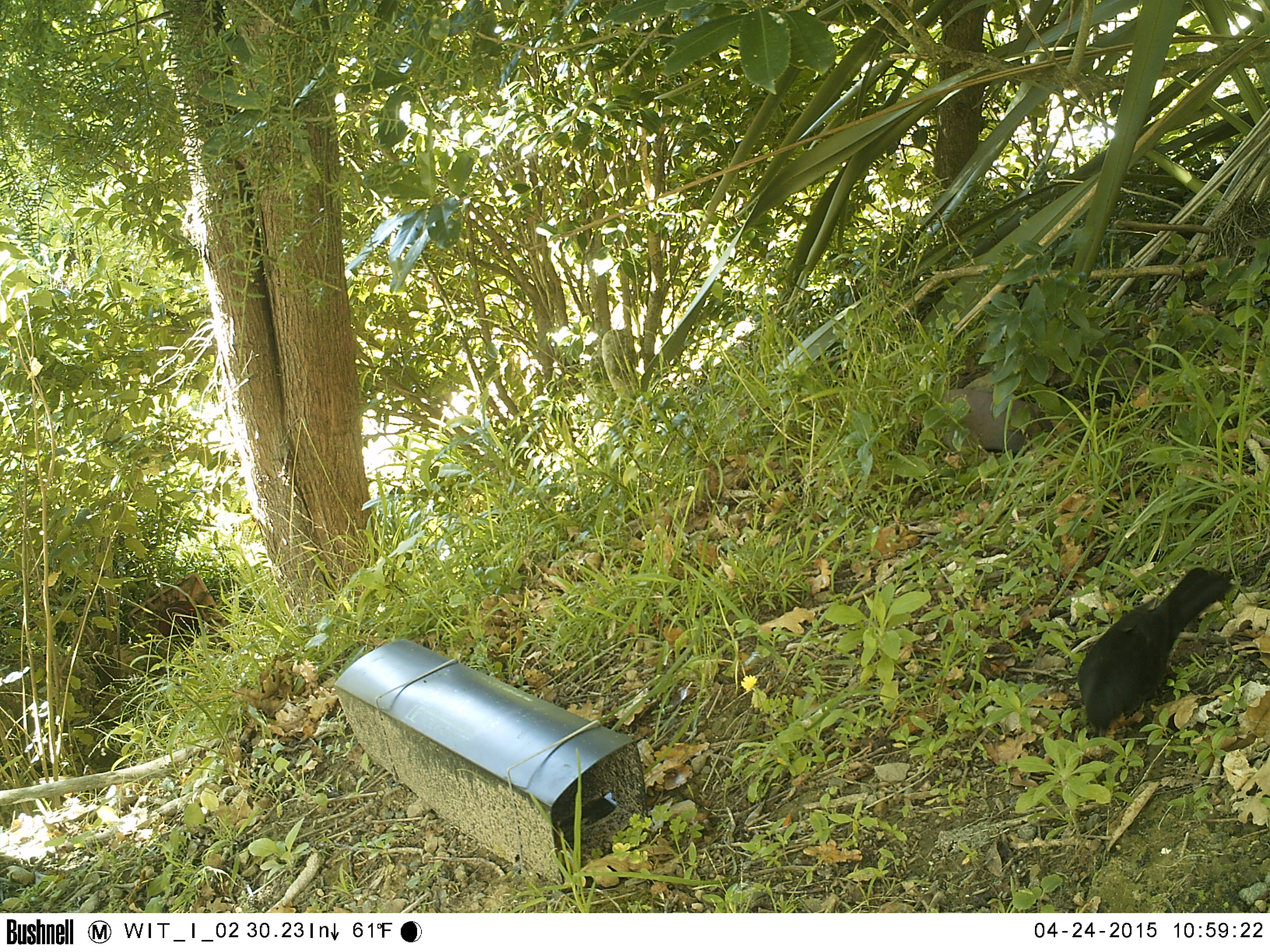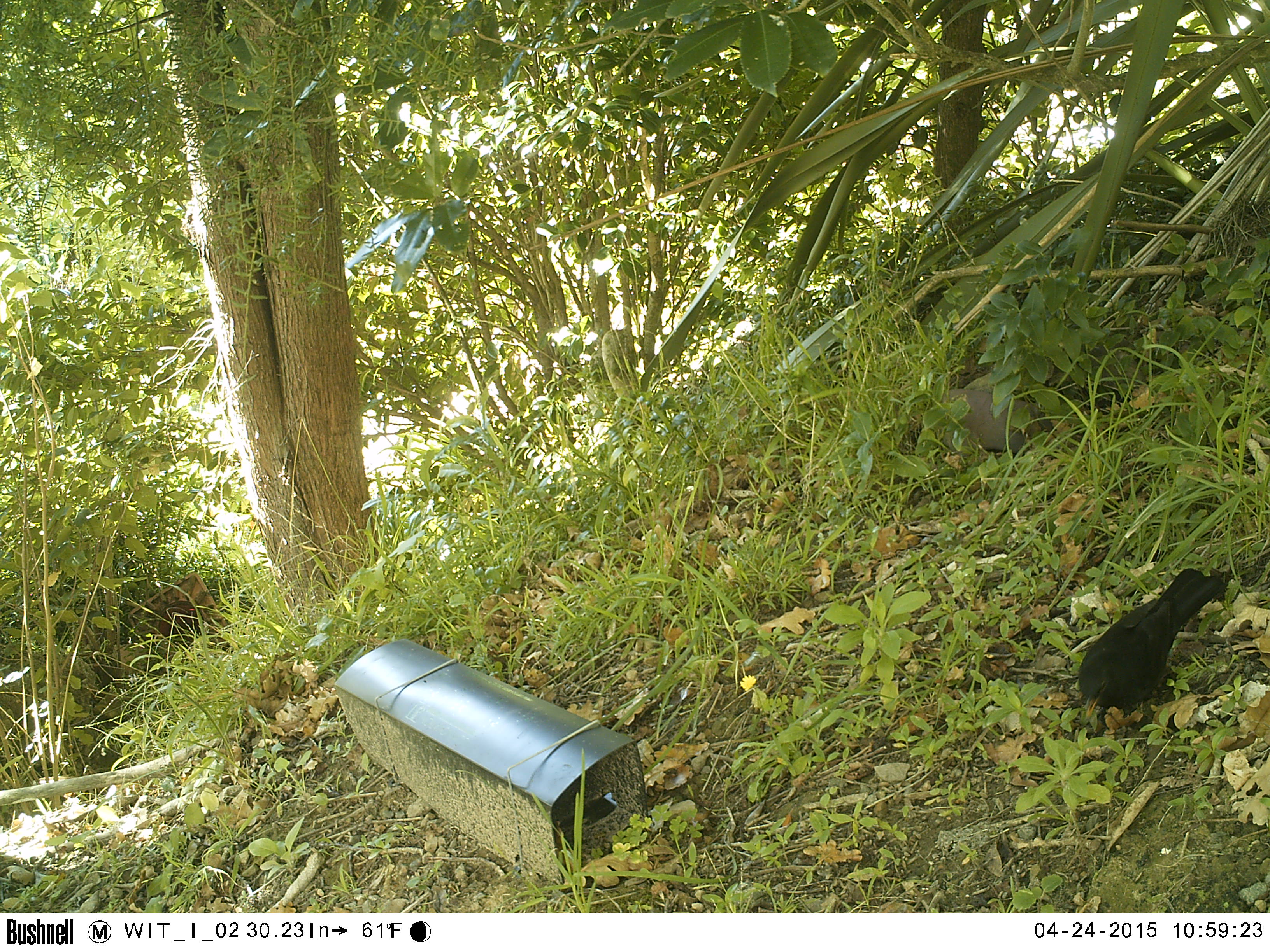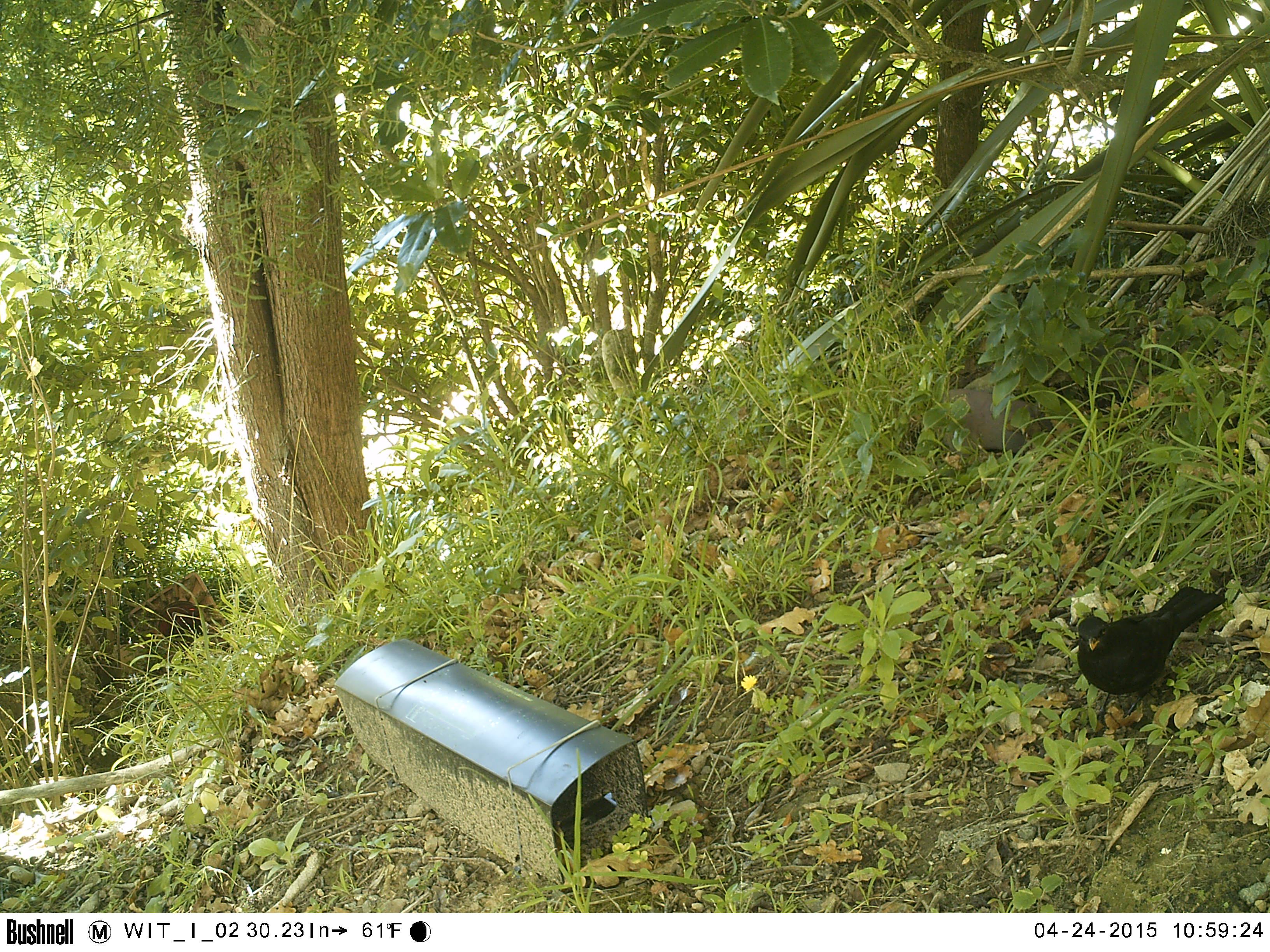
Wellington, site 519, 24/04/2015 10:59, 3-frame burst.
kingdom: Animalia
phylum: Chordata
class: Aves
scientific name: Aves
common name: bird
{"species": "bird (Aves)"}